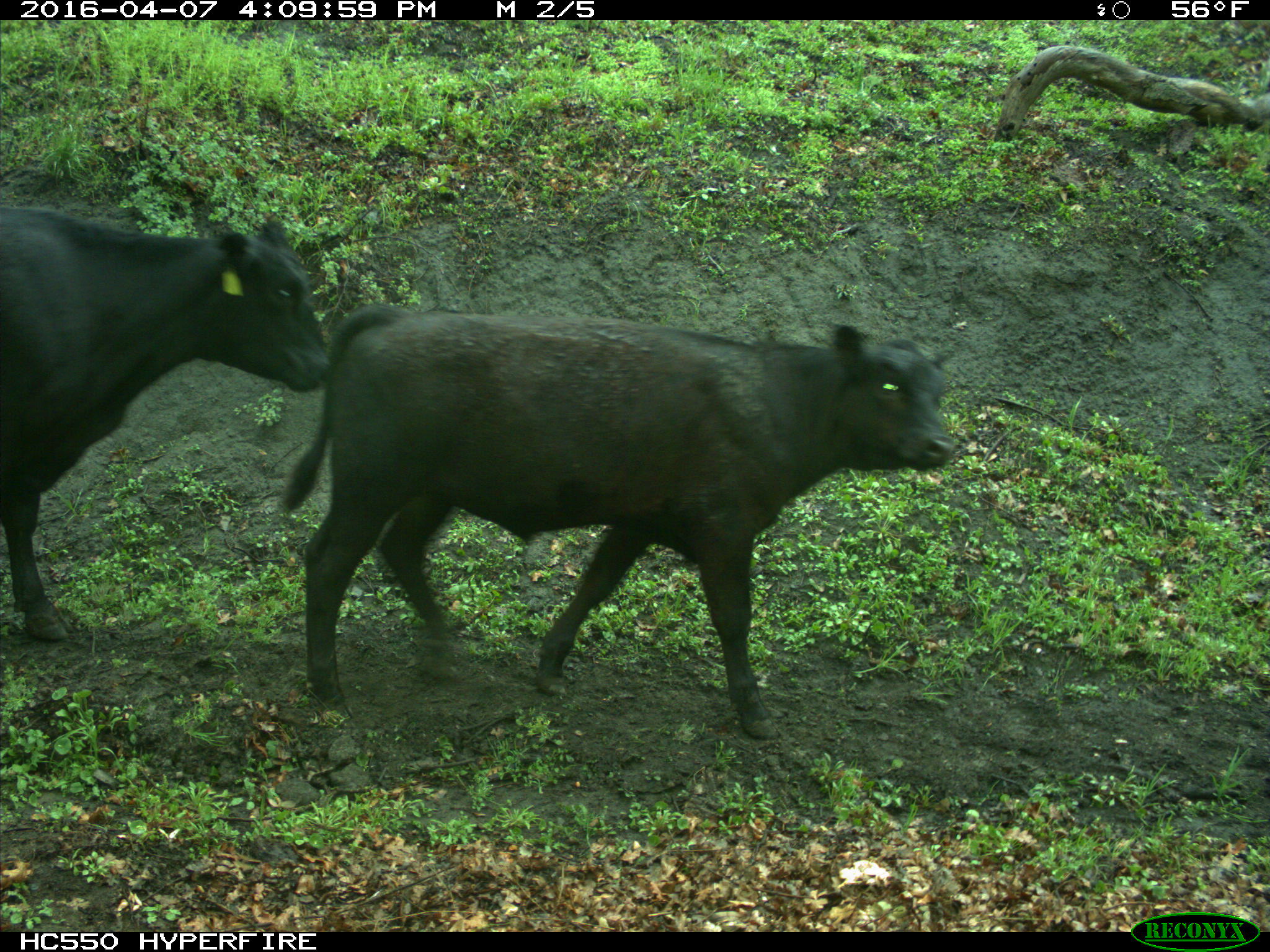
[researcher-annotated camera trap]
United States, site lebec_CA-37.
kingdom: Animalia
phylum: Chordata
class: Mammalia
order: Artiodactyla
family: Bovidae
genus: Bos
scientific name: Bos taurus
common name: domestic cow